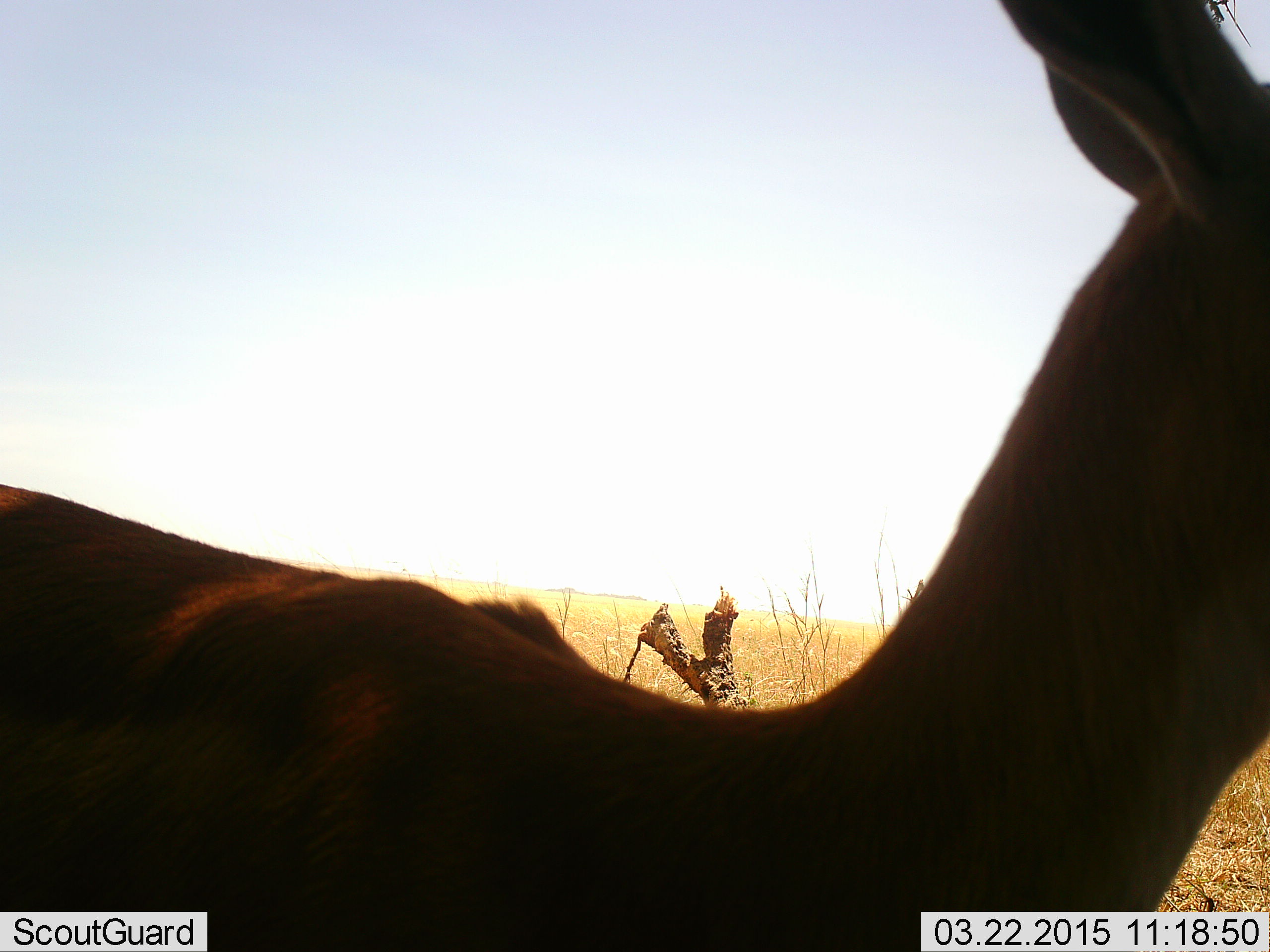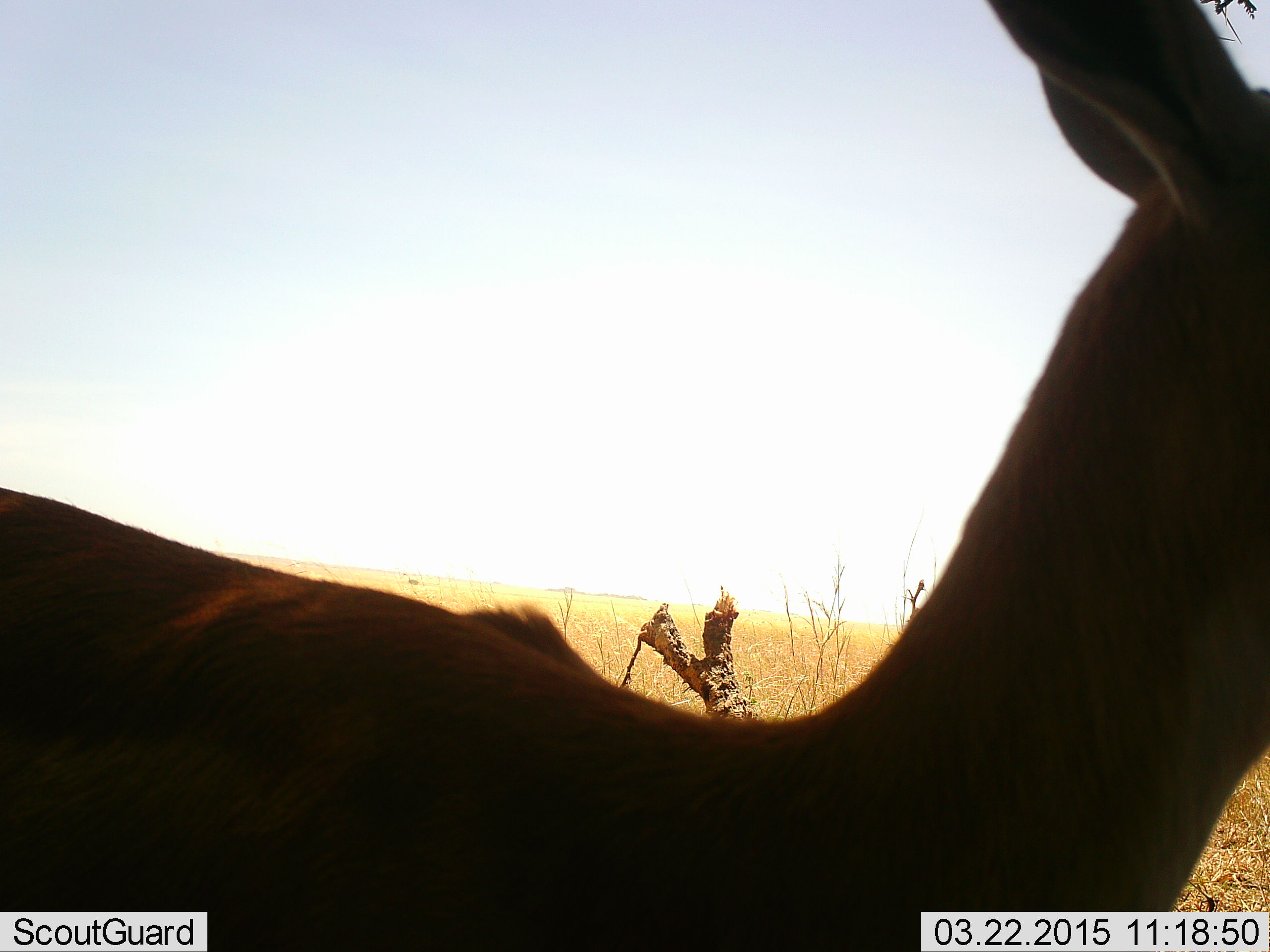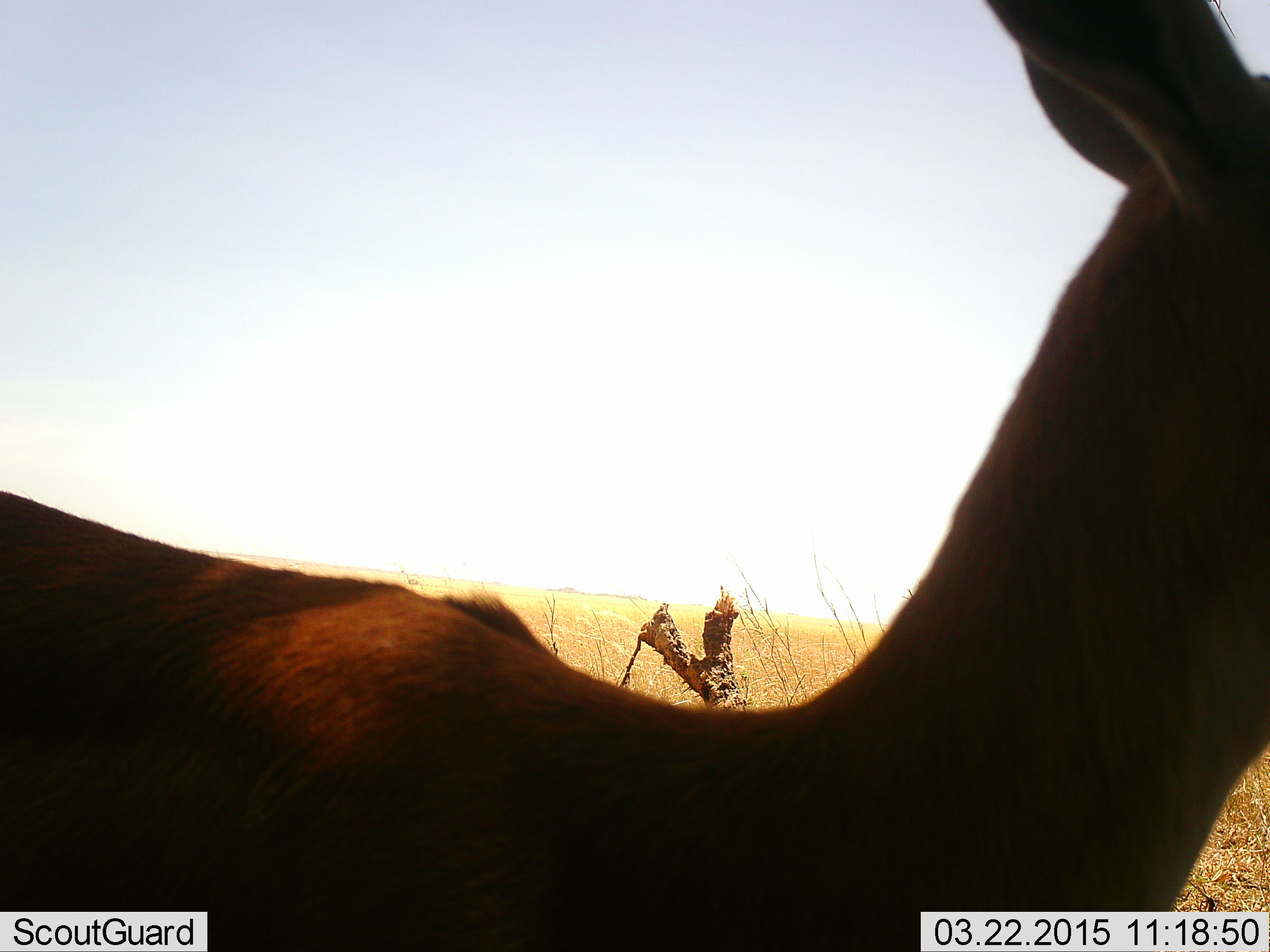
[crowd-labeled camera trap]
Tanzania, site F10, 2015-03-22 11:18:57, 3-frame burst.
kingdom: Animalia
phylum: Chordata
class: Mammalia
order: Artiodactyla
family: Bovidae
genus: Eudorcas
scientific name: Eudorcas thomsonii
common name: thomson's gazelle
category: gazellethomsons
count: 1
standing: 100%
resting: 0%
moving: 0%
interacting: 0%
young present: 0%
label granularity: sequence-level